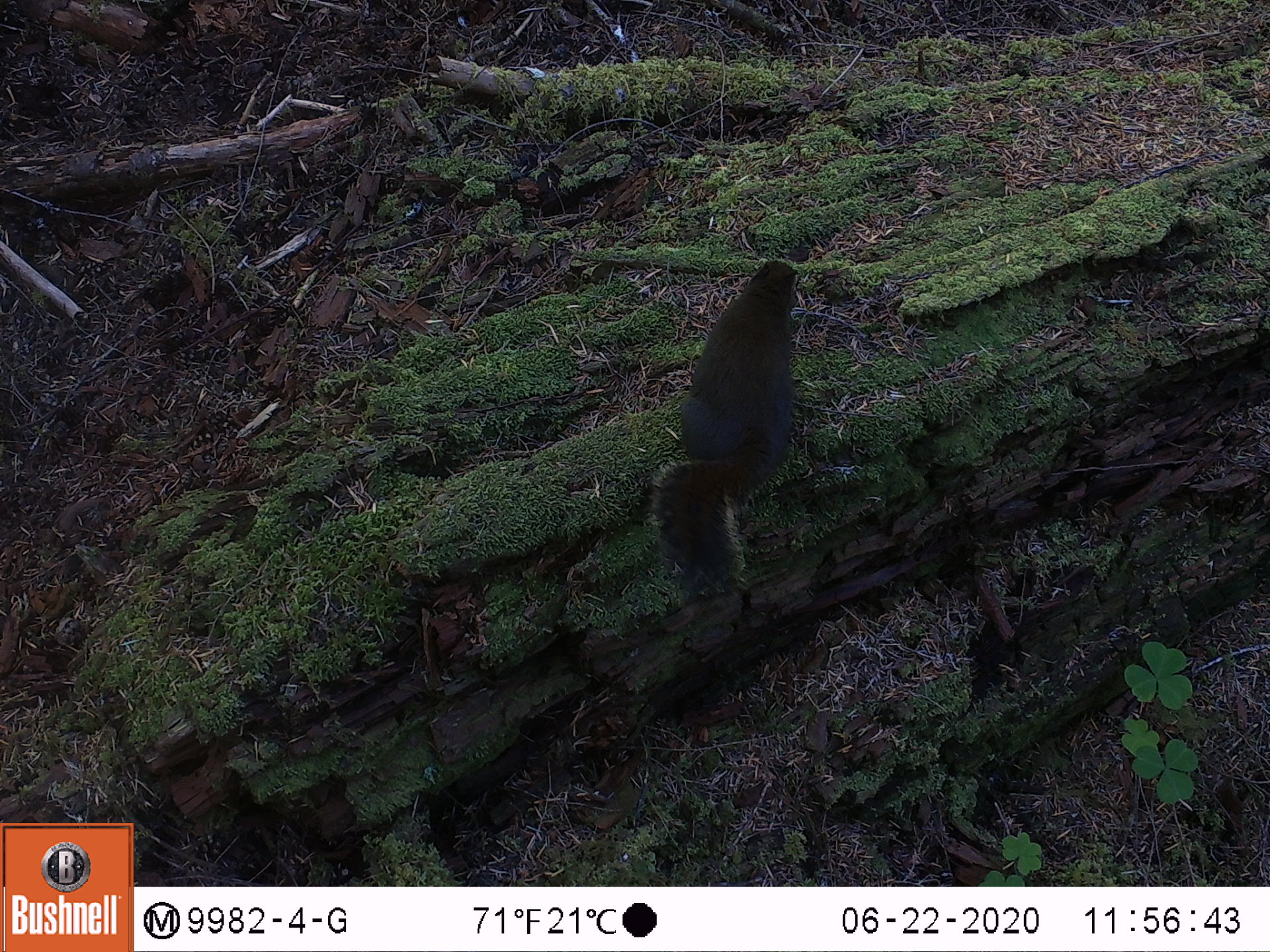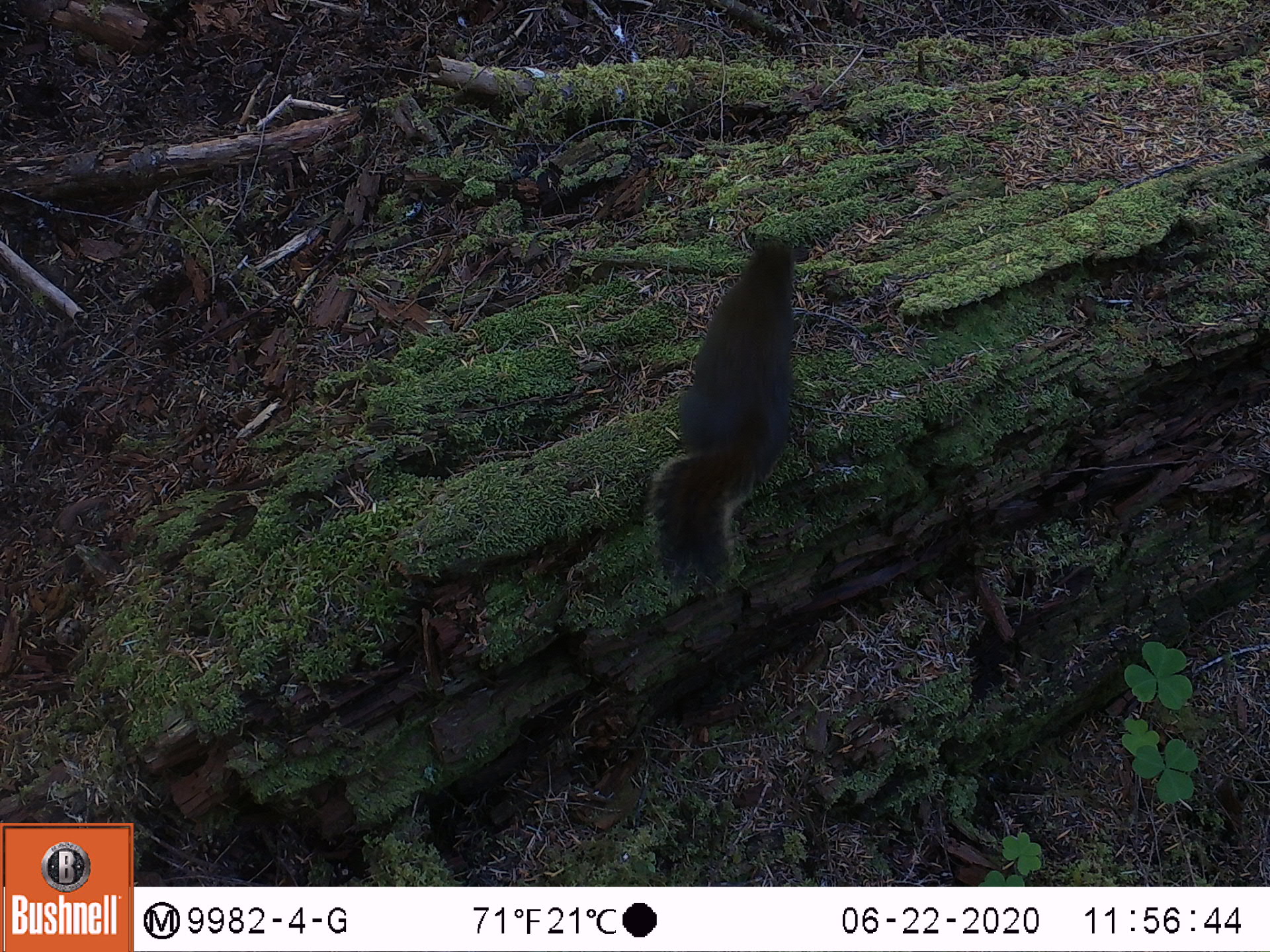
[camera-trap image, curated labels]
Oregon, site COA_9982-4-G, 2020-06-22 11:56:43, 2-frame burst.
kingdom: Animalia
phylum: Chordata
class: Mammalia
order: Rodentia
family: Sciuridae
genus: Tamiasciurus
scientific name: Tamiasciurus douglasii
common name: douglas squirrel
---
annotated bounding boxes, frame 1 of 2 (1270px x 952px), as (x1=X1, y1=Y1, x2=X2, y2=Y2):
douglas squirrel: (x1=639, y1=258, x2=805, y2=617)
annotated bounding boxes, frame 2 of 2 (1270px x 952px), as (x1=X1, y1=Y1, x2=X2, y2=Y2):
douglas squirrel: (x1=643, y1=228, x2=803, y2=591)